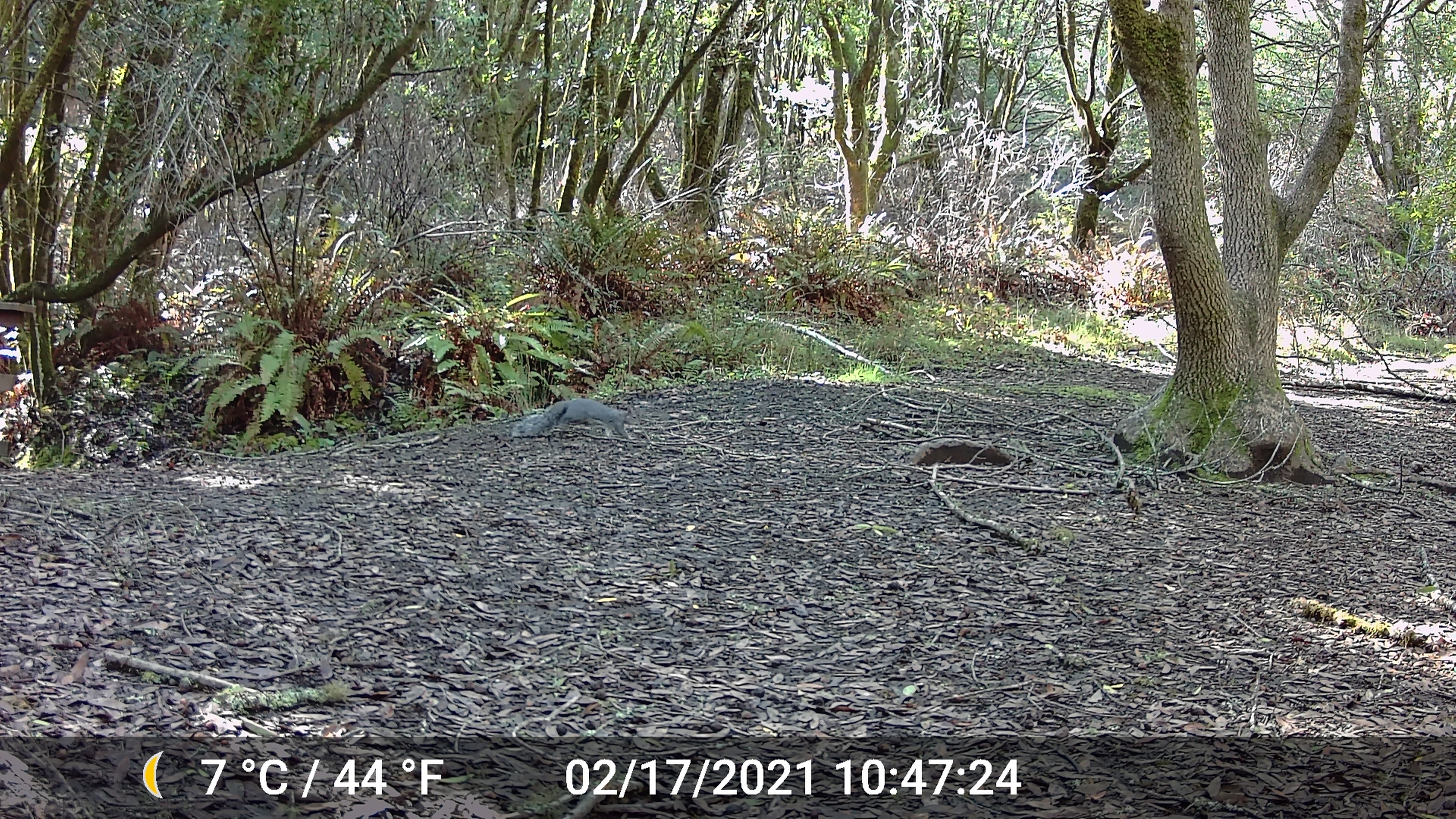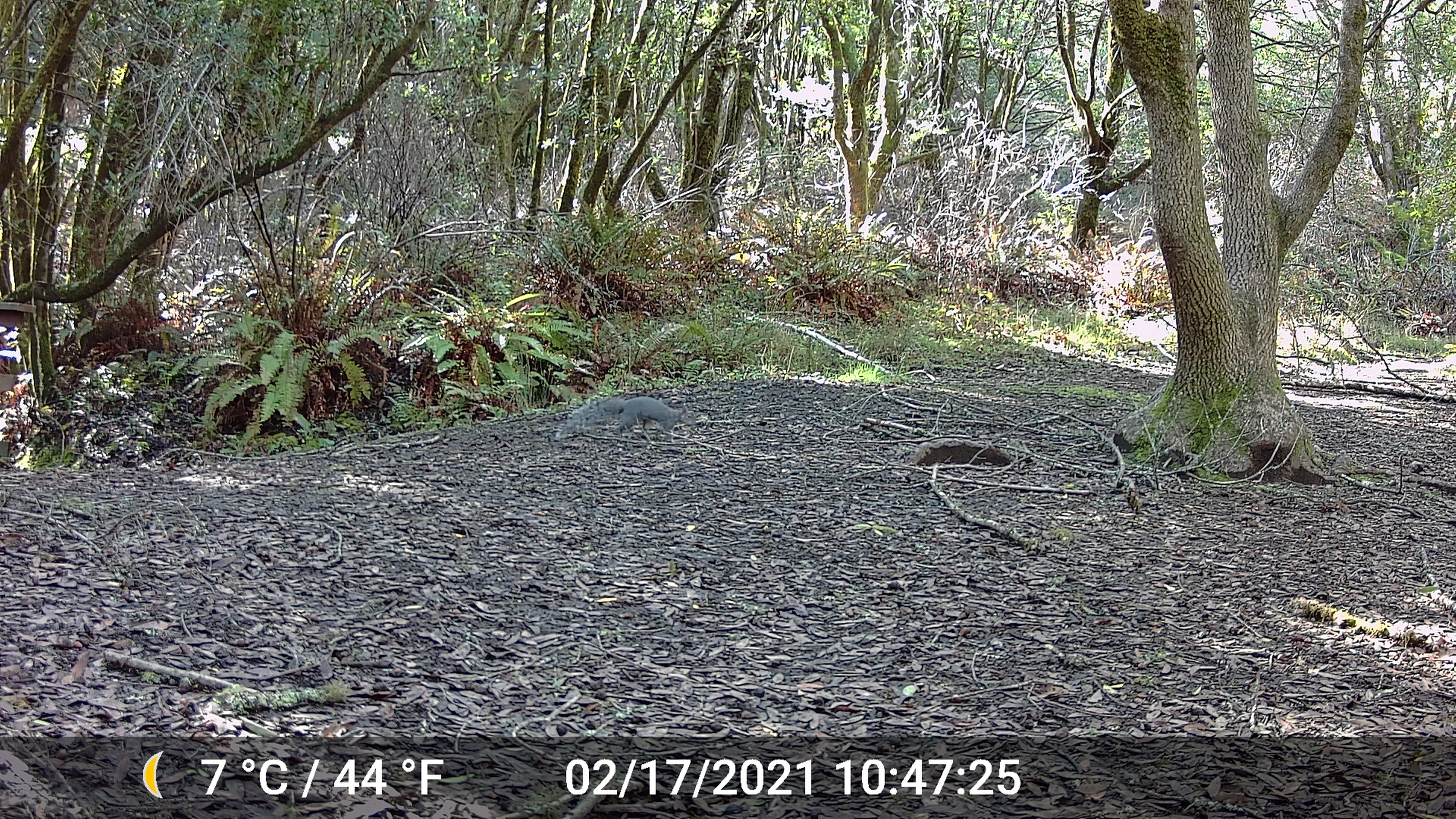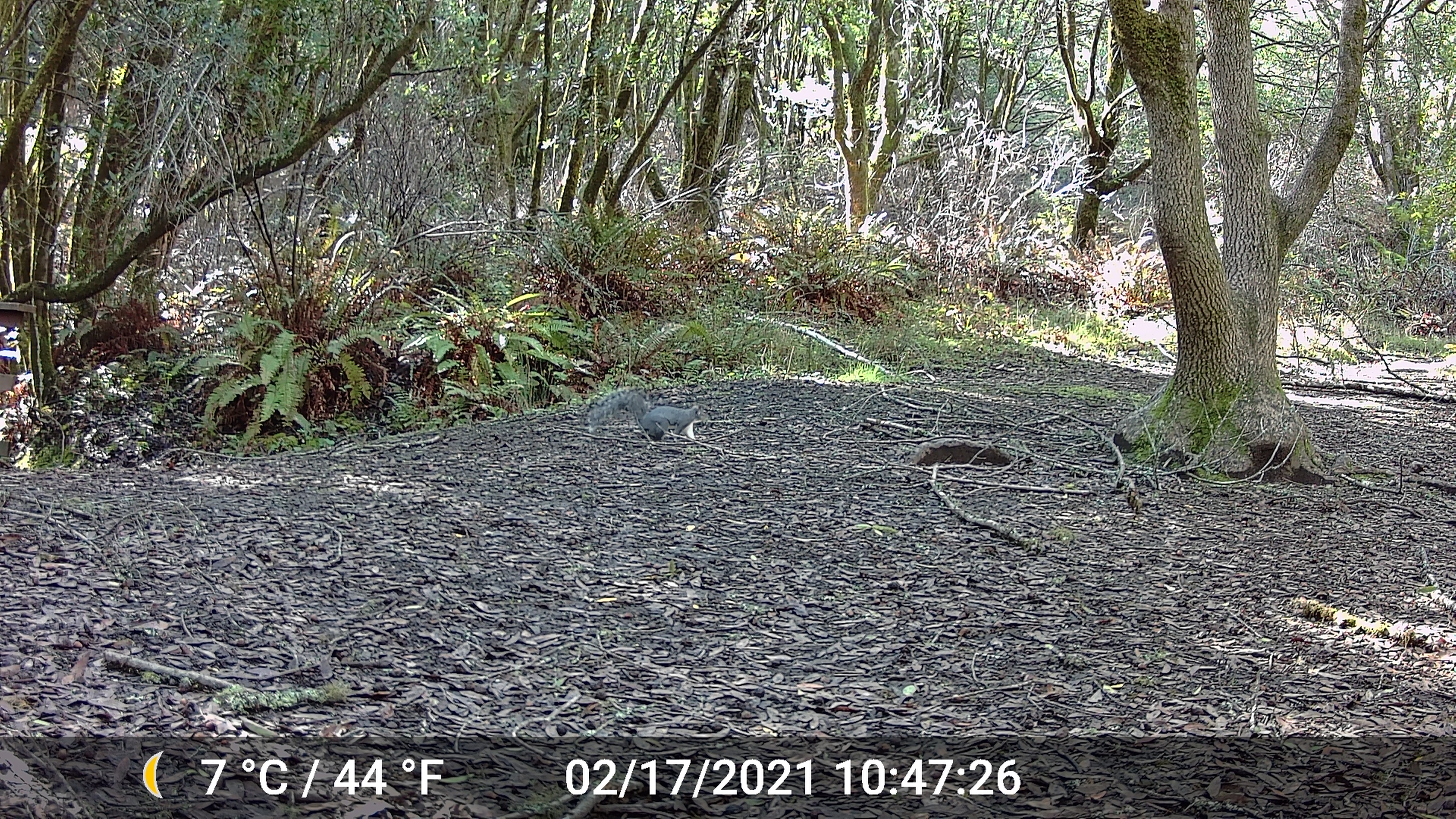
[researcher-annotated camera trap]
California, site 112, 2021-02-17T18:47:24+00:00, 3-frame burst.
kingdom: Animalia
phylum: Chordata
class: Mammalia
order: Rodentia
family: Sciuridae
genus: Sciurus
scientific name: Sciurus griseus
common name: western gray squirrel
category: western grey squirrel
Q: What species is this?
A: Western grey squirrel (western gray squirrel) (Sciurus griseus).